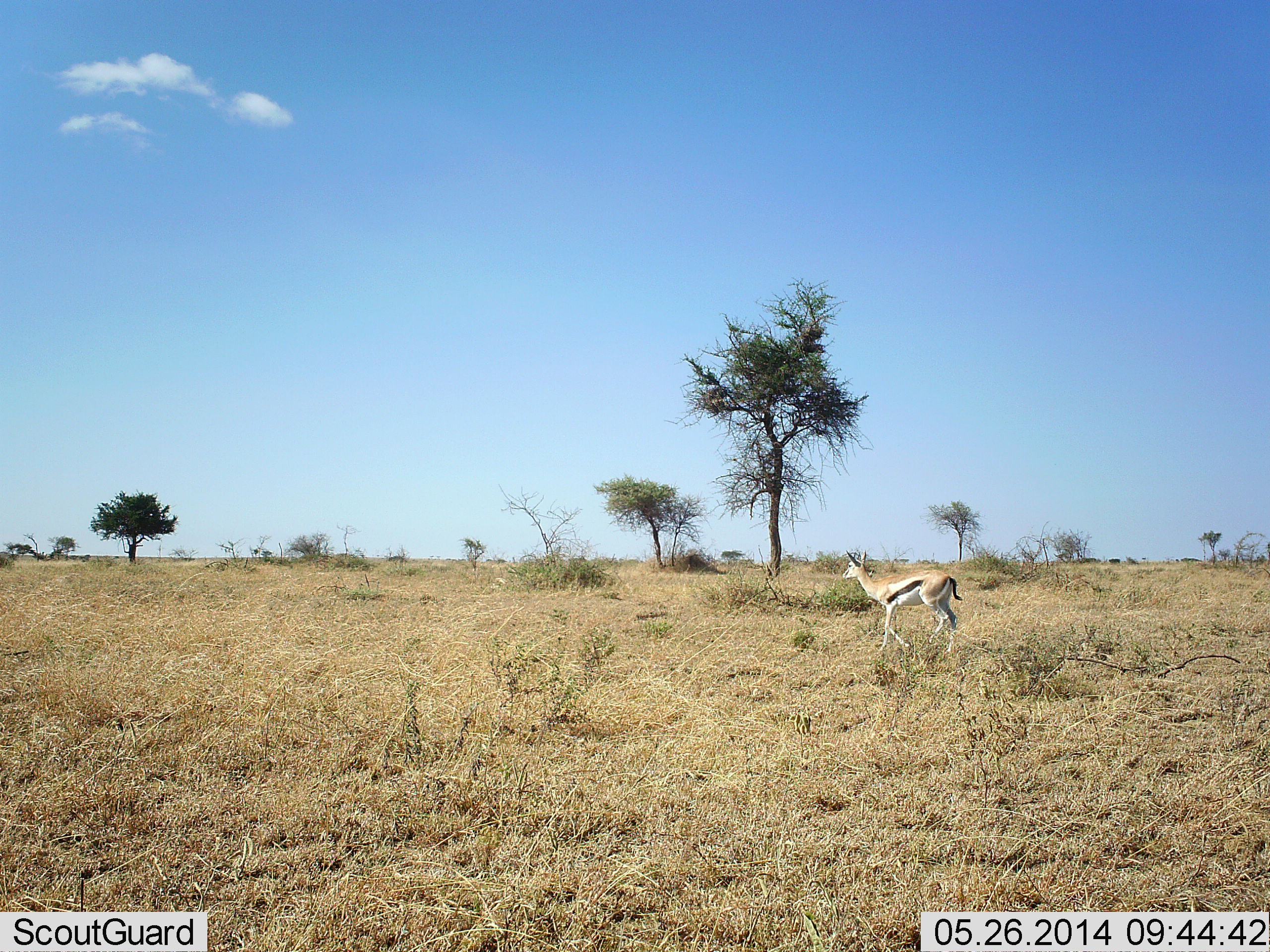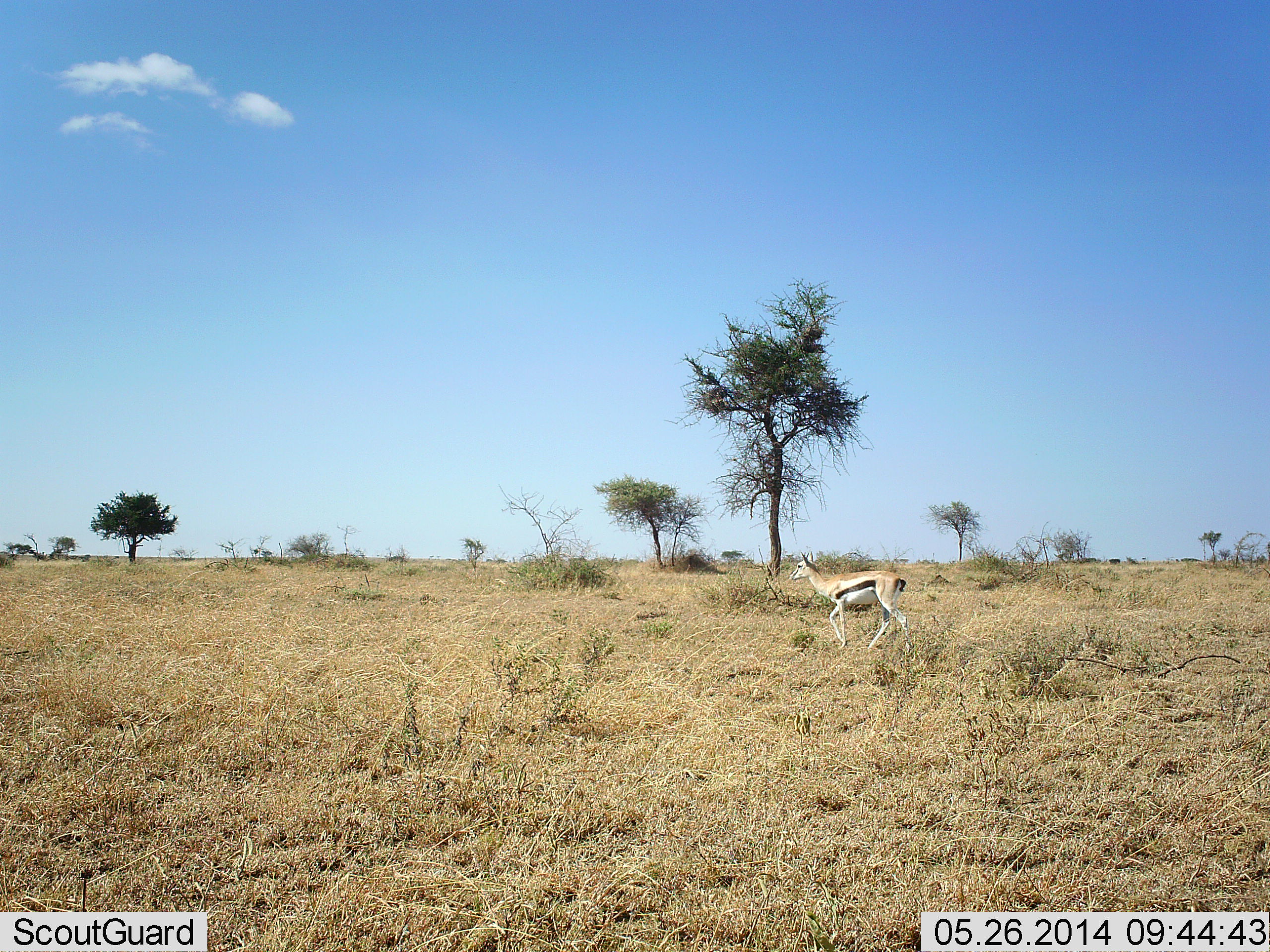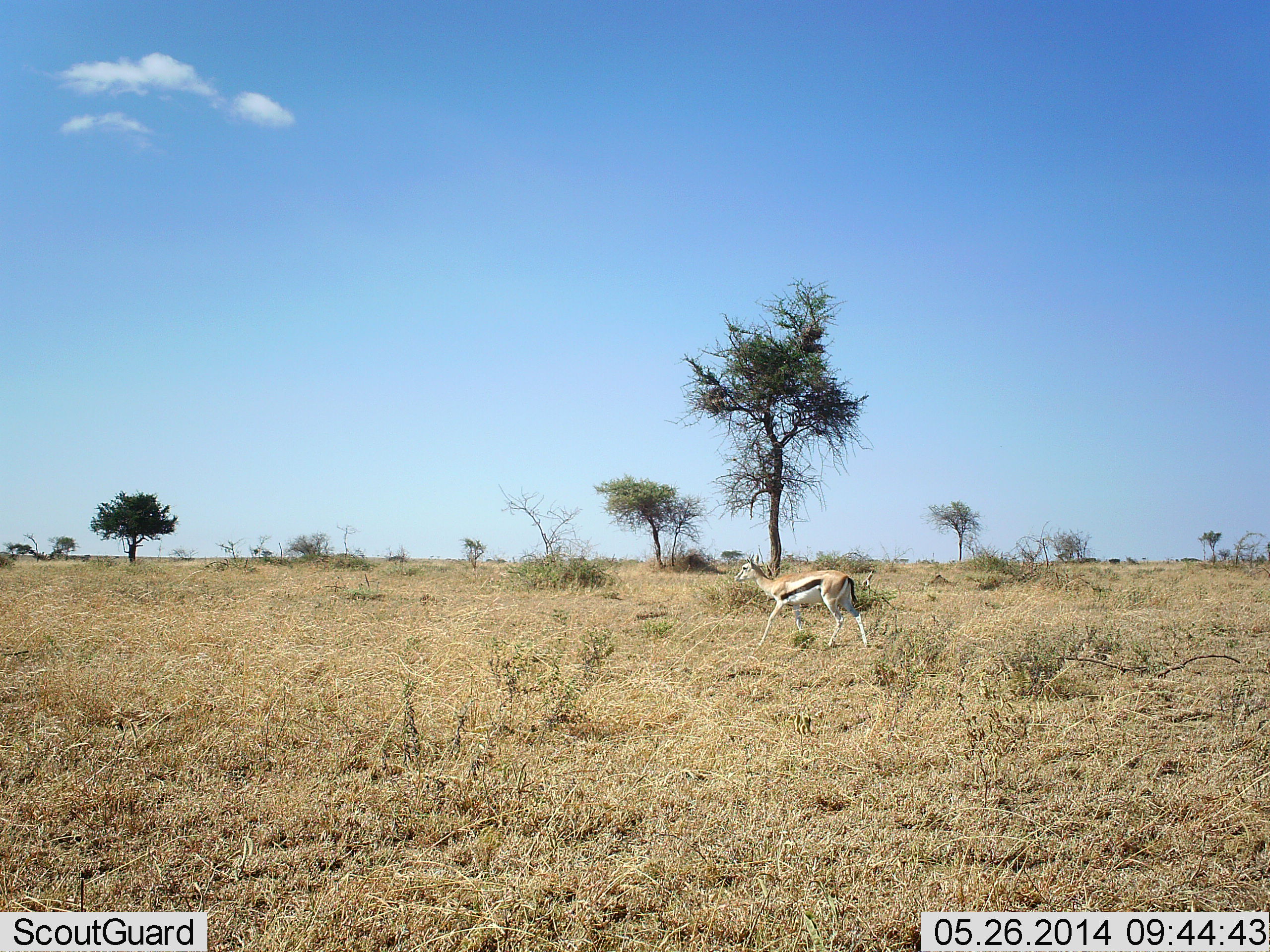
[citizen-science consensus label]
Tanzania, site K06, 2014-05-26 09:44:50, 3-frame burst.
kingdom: Animalia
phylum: Chordata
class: Mammalia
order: Artiodactyla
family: Bovidae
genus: Eudorcas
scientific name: Eudorcas thomsonii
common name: thomson's gazelle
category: gazellethomsons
Gazellethomsons (thomson's gazelle) (Eudorcas thomsonii), count 1. Behavior (volunteer vote fractions): standing 10%, resting 0%, moving 100%, interacting 0%. Young present (vote fraction): 0%. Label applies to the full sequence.